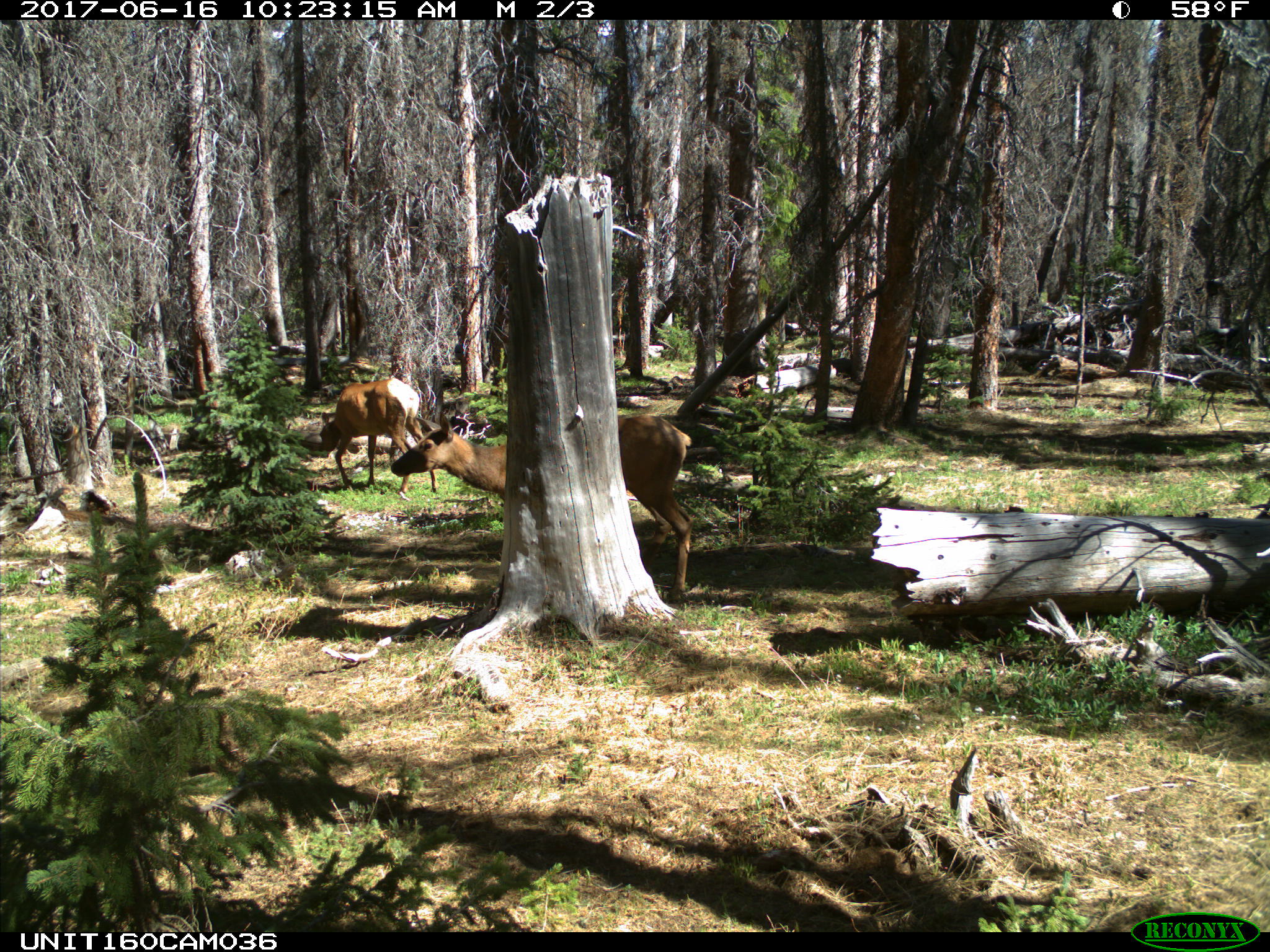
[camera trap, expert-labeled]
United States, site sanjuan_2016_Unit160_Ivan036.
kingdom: Animalia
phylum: Chordata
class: Mammalia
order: Artiodactyla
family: Cervidae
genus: Cervus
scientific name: Cervus elaphus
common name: red deer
Cervus elaphus (red deer).